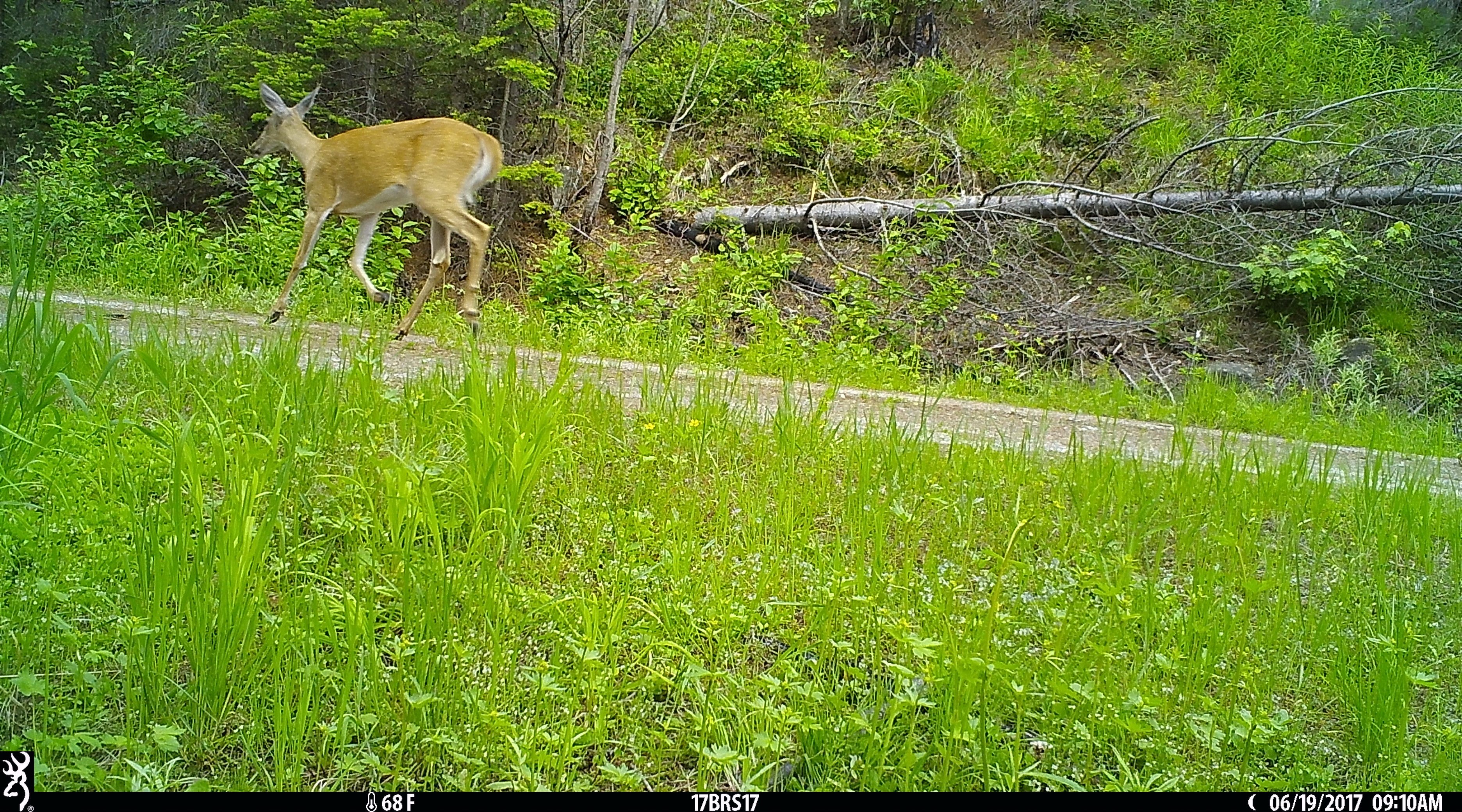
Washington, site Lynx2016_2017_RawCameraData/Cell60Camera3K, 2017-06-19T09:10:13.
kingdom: Animalia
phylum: Chordata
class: Mammalia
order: Artiodactyla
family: Cervidae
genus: Odocoileus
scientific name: Odocoileus virginianus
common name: white-tailed deer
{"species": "Odocoileus virginianus (white-tailed deer)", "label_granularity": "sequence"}